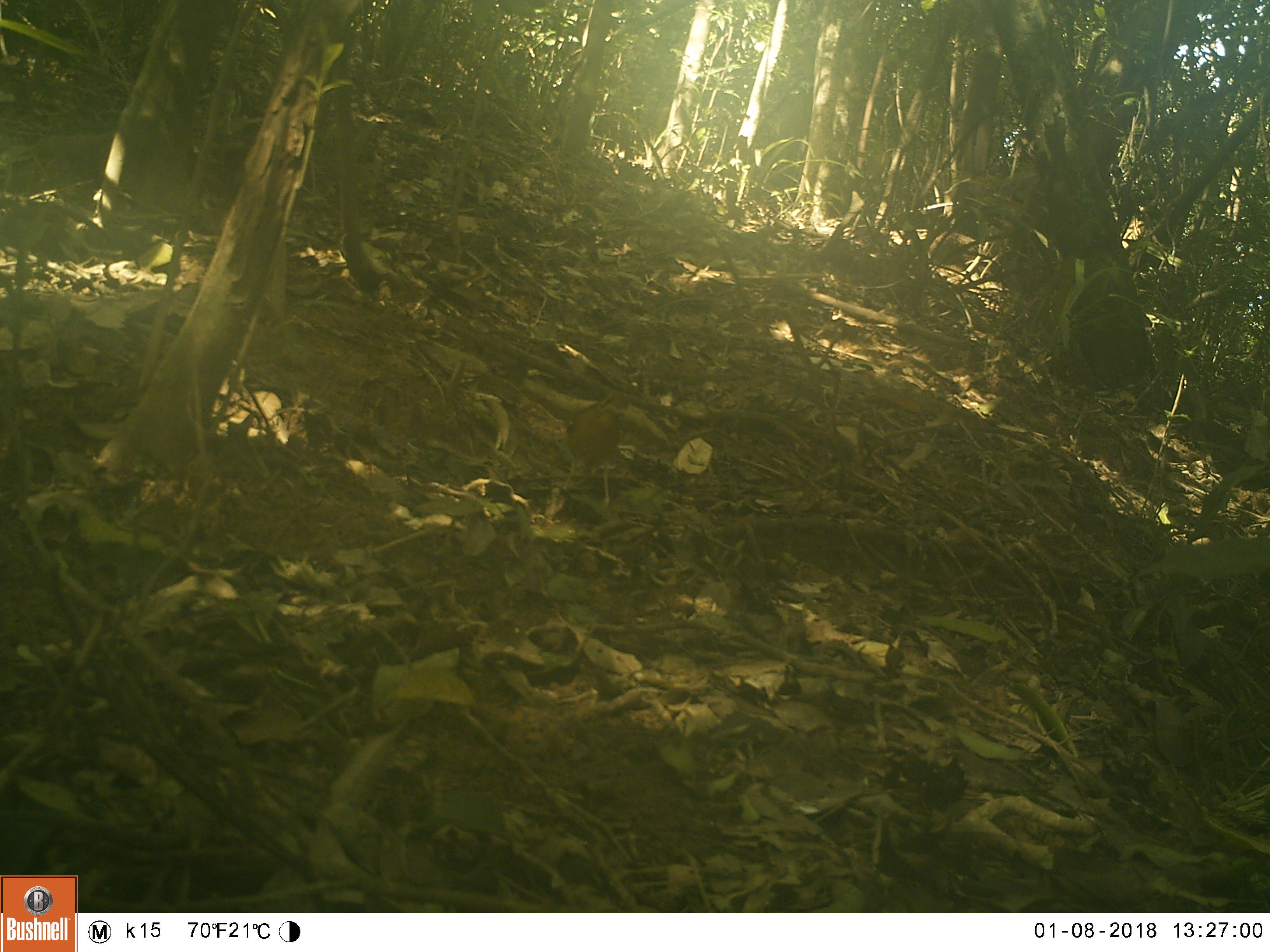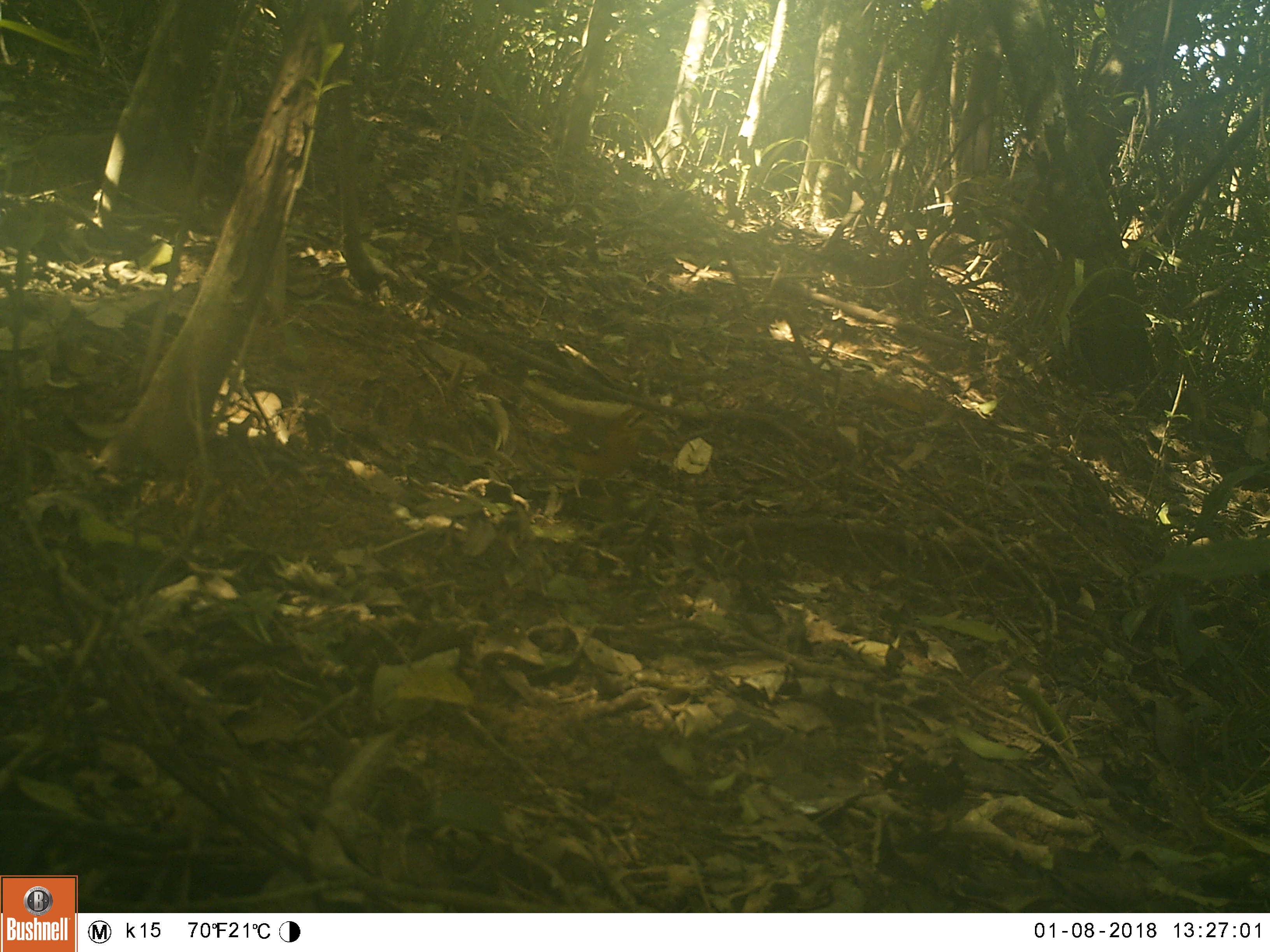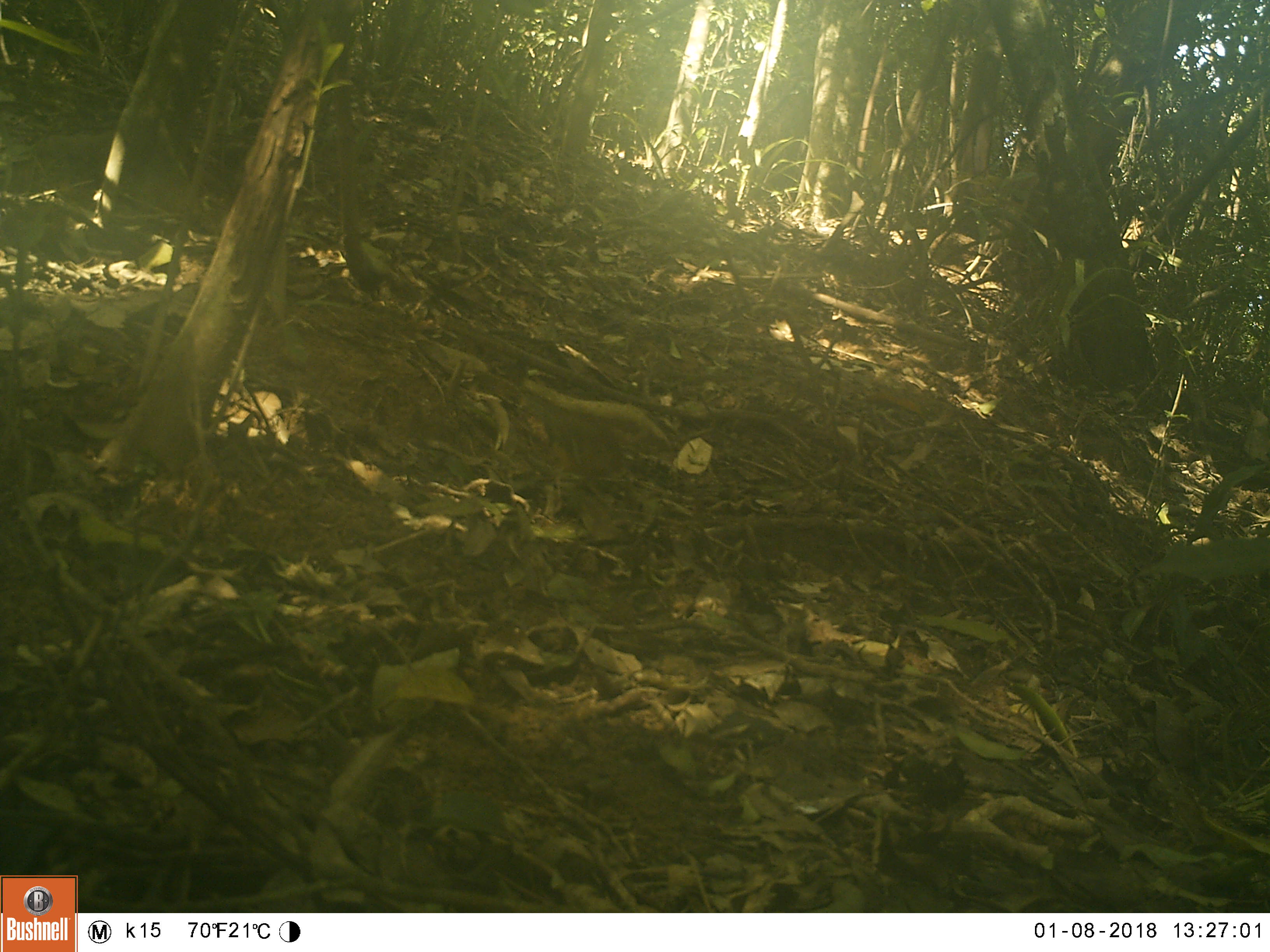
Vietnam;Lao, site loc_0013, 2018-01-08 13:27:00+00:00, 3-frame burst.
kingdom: Animalia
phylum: Chordata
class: Aves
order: Passeriformes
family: Turdidae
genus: Geokichla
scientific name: Geokichla citrina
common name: orange-headed thrush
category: orange headed thrush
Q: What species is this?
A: Orange headed thrush (orange-headed thrush) (Geokichla citrina).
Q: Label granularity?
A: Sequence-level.